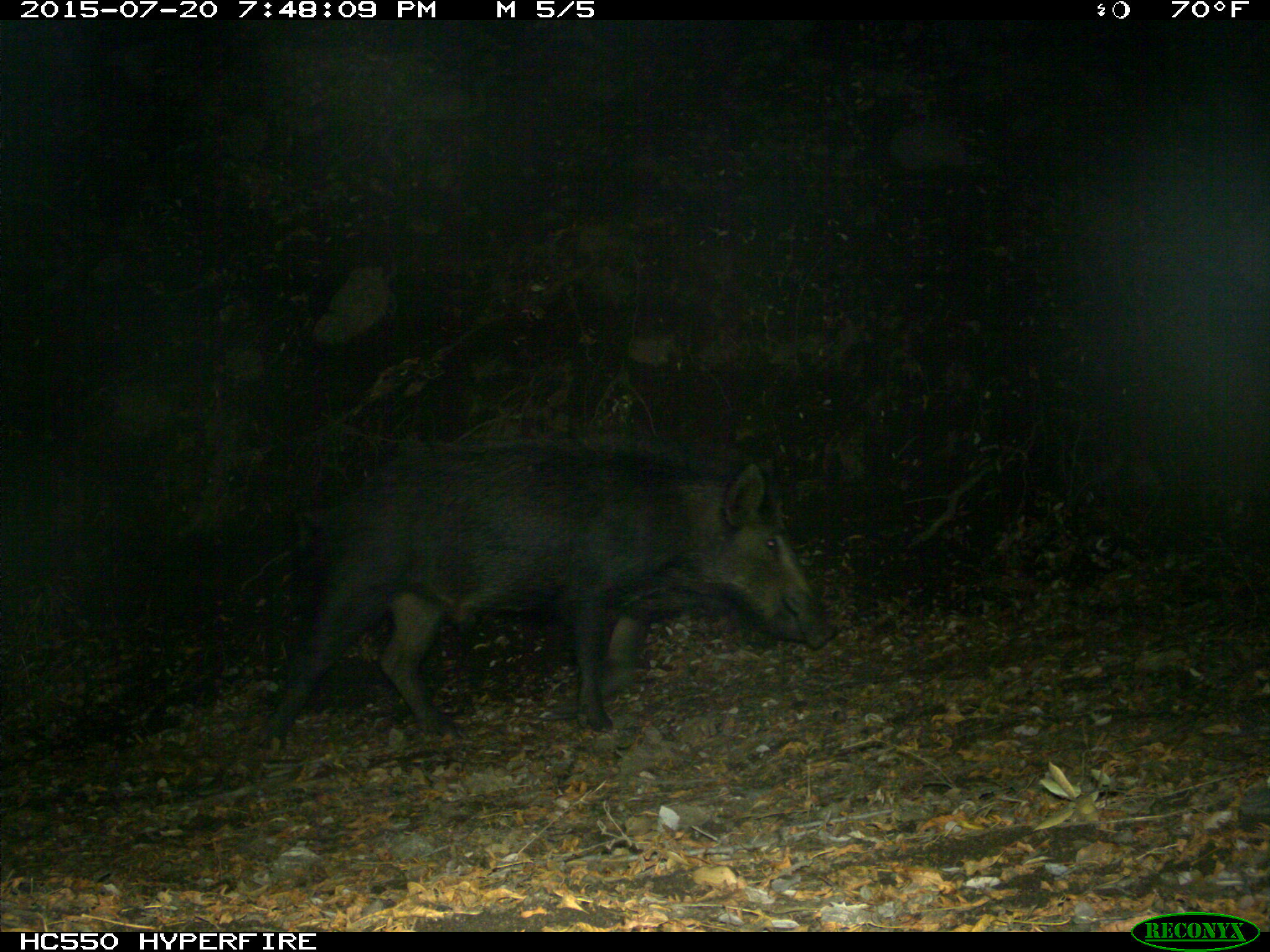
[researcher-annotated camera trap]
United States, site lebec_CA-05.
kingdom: Animalia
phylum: Chordata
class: Mammalia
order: Artiodactyla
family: Suidae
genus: Sus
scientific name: Sus scrofa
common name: wild boar